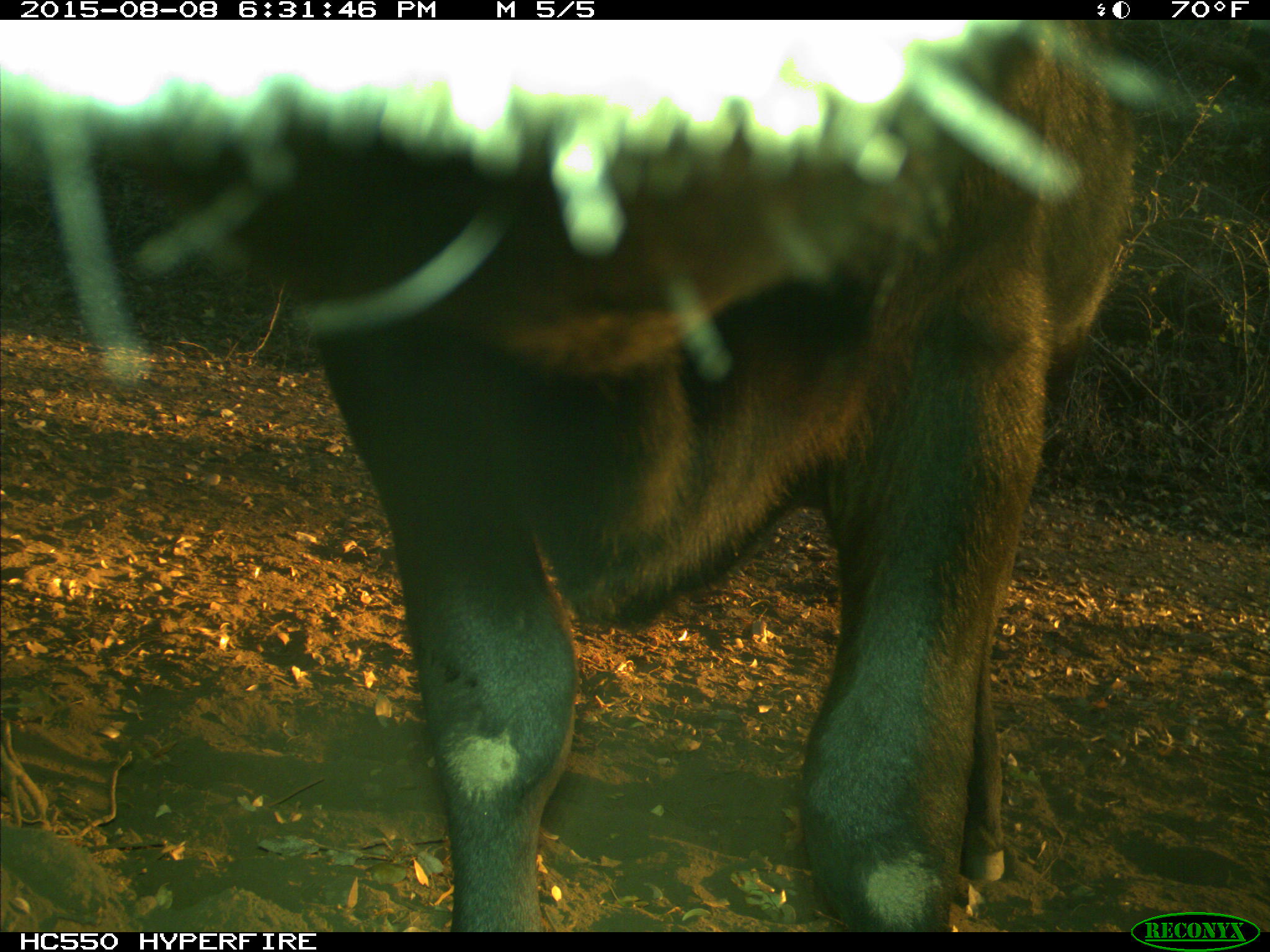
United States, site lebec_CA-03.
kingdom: Animalia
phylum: Chordata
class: Mammalia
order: Artiodactyla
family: Bovidae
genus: Bos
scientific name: Bos taurus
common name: domestic cow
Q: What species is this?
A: Bos taurus (domestic cow).